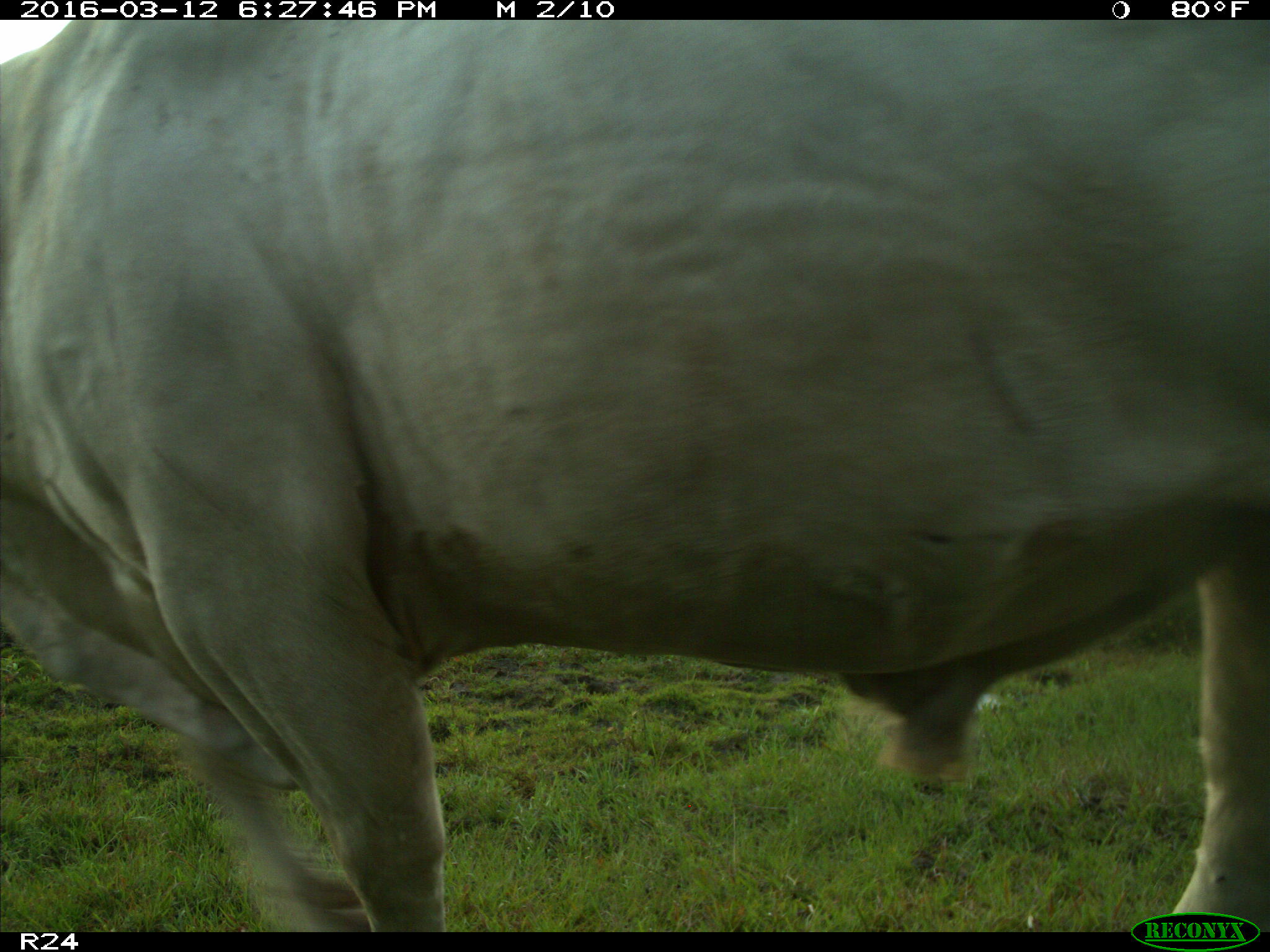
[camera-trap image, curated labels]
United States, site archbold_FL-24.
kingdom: Animalia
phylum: Chordata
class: Mammalia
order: Artiodactyla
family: Bovidae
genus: Bos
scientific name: Bos taurus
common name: domestic cow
Bos taurus (domestic cow).